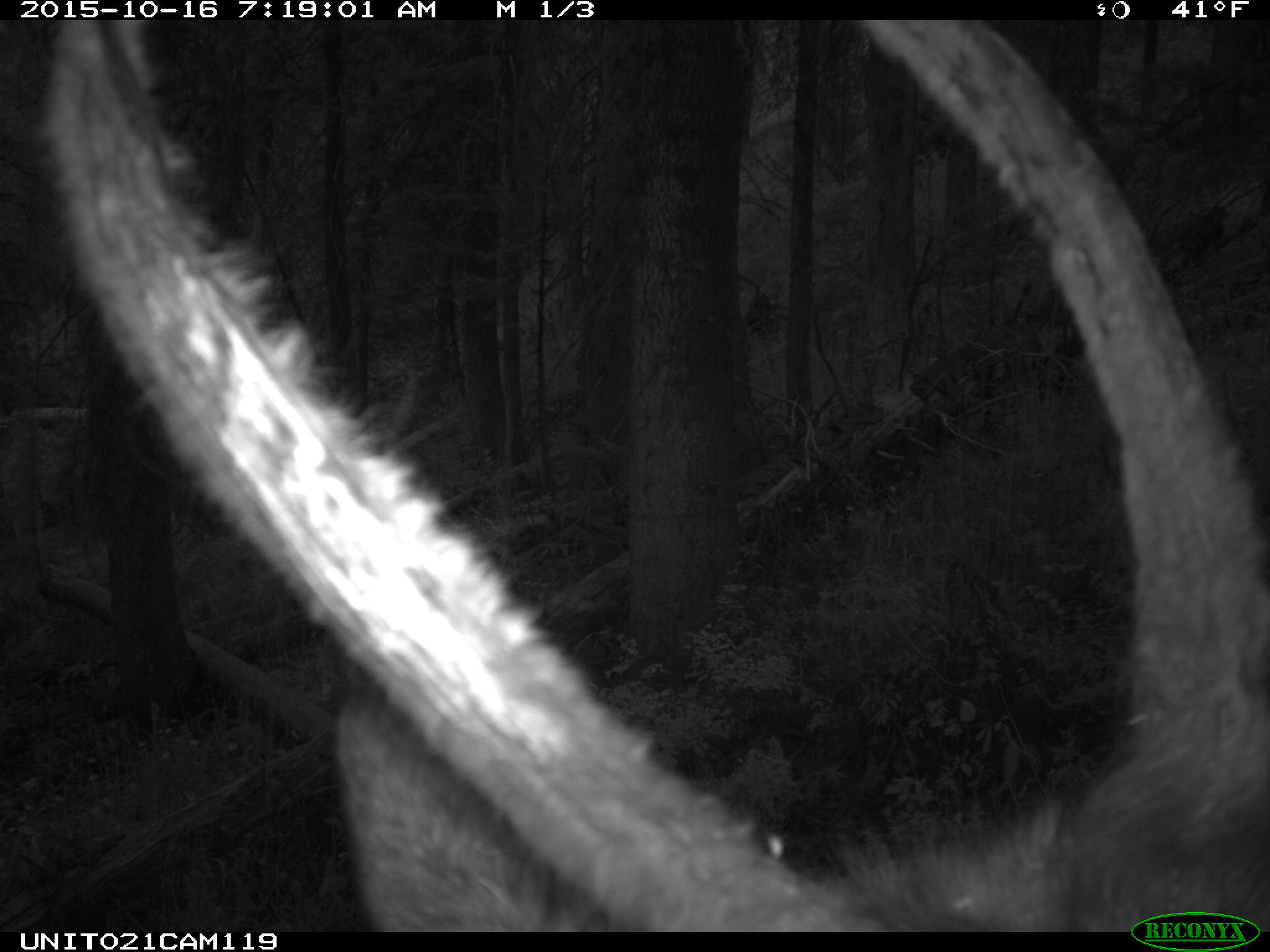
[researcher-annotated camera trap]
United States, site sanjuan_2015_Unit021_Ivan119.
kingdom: Animalia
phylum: Chordata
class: Mammalia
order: Artiodactyla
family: Cervidae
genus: Cervus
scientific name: Cervus elaphus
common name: red deer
Cervus elaphus (red deer).